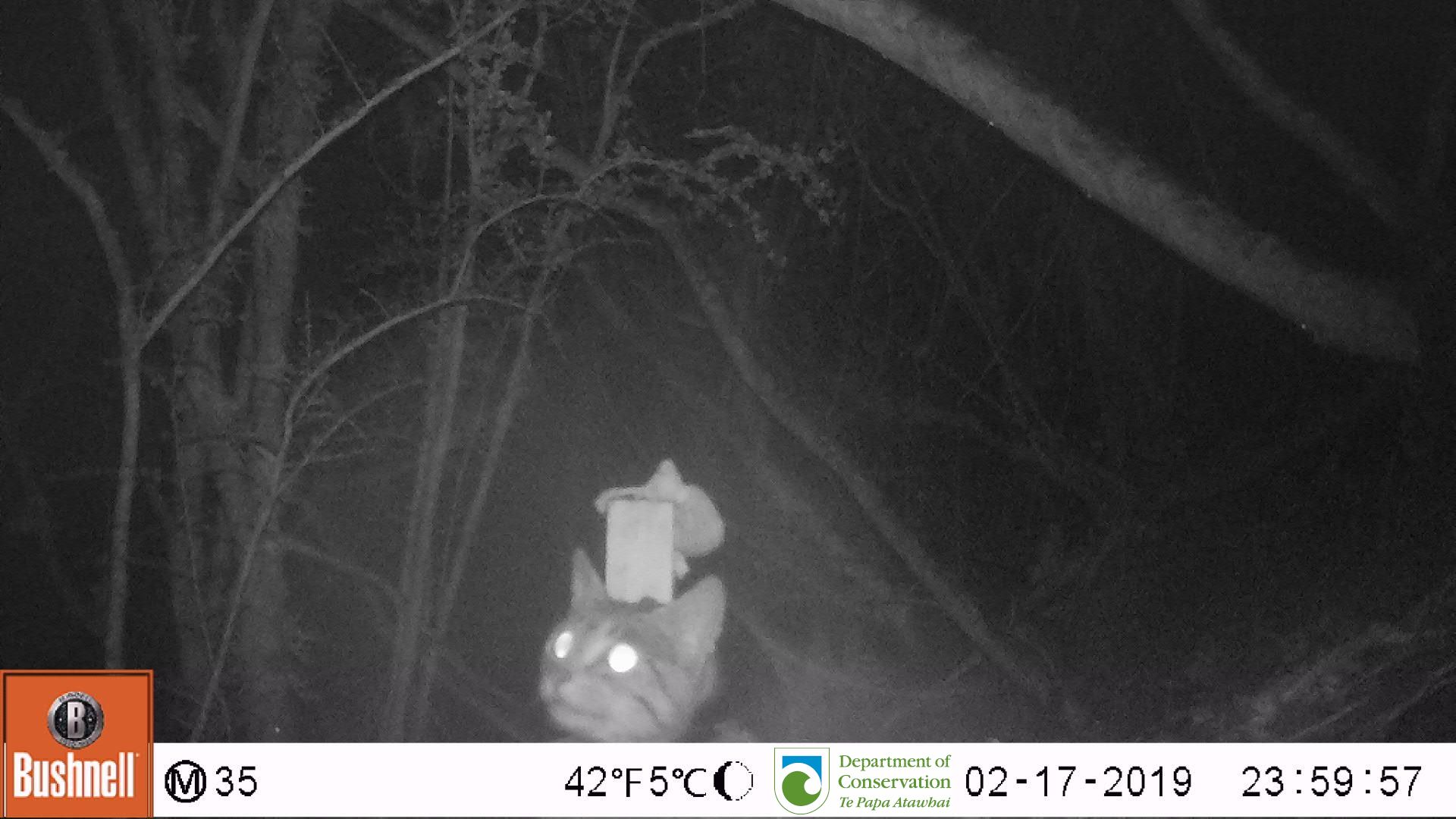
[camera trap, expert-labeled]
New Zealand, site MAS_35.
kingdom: Animalia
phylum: Chordata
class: Mammalia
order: Carnivora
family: Felidae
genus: Felis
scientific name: Felis catus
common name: domestic cat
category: cat